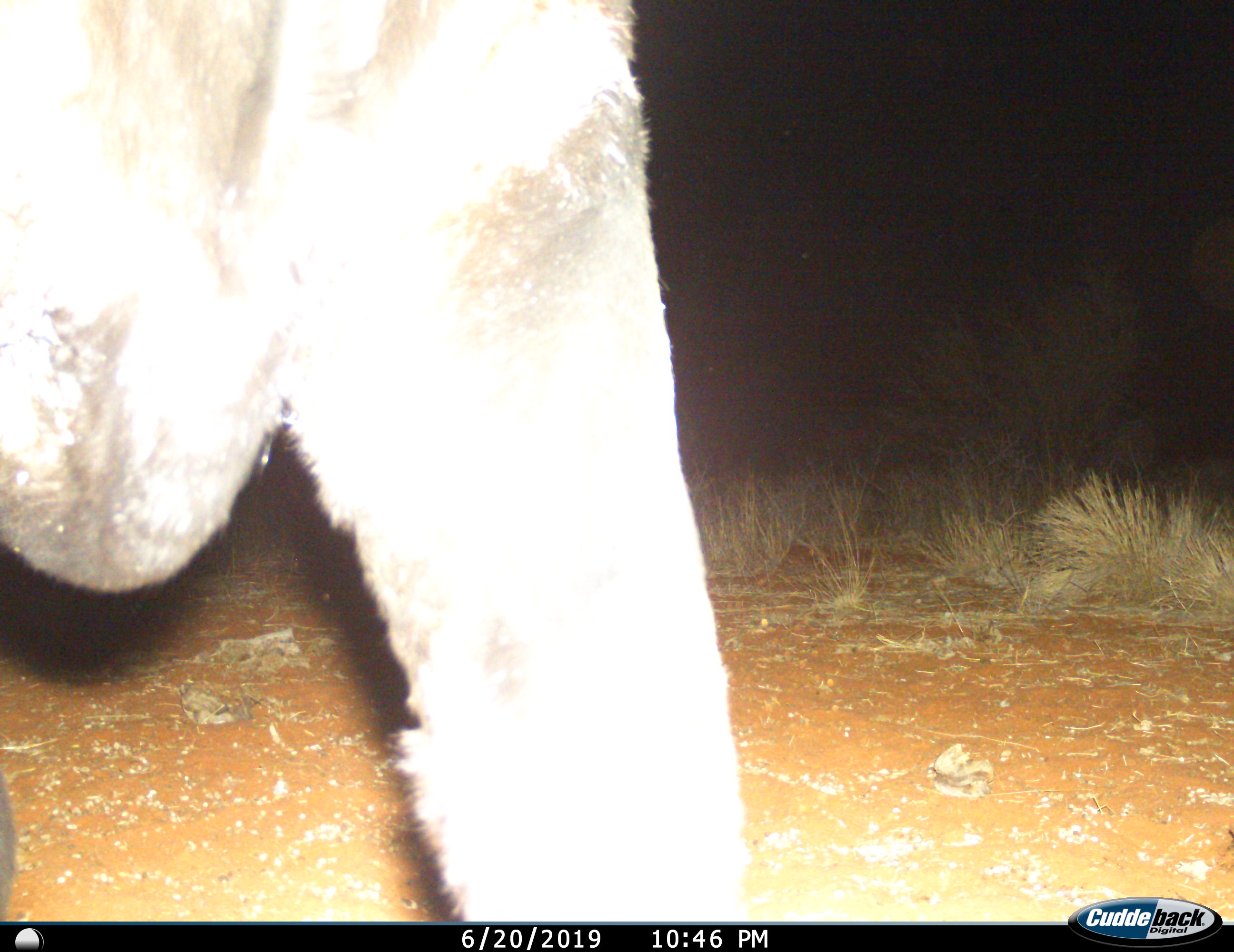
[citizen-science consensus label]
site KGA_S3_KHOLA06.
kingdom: Animalia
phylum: Chordata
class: Mammalia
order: Artiodactyla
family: Bovidae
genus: Oryx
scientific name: Oryx gazella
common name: gemsbok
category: oryx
Oryx (gemsbok) (Oryx gazella), count 1. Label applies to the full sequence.